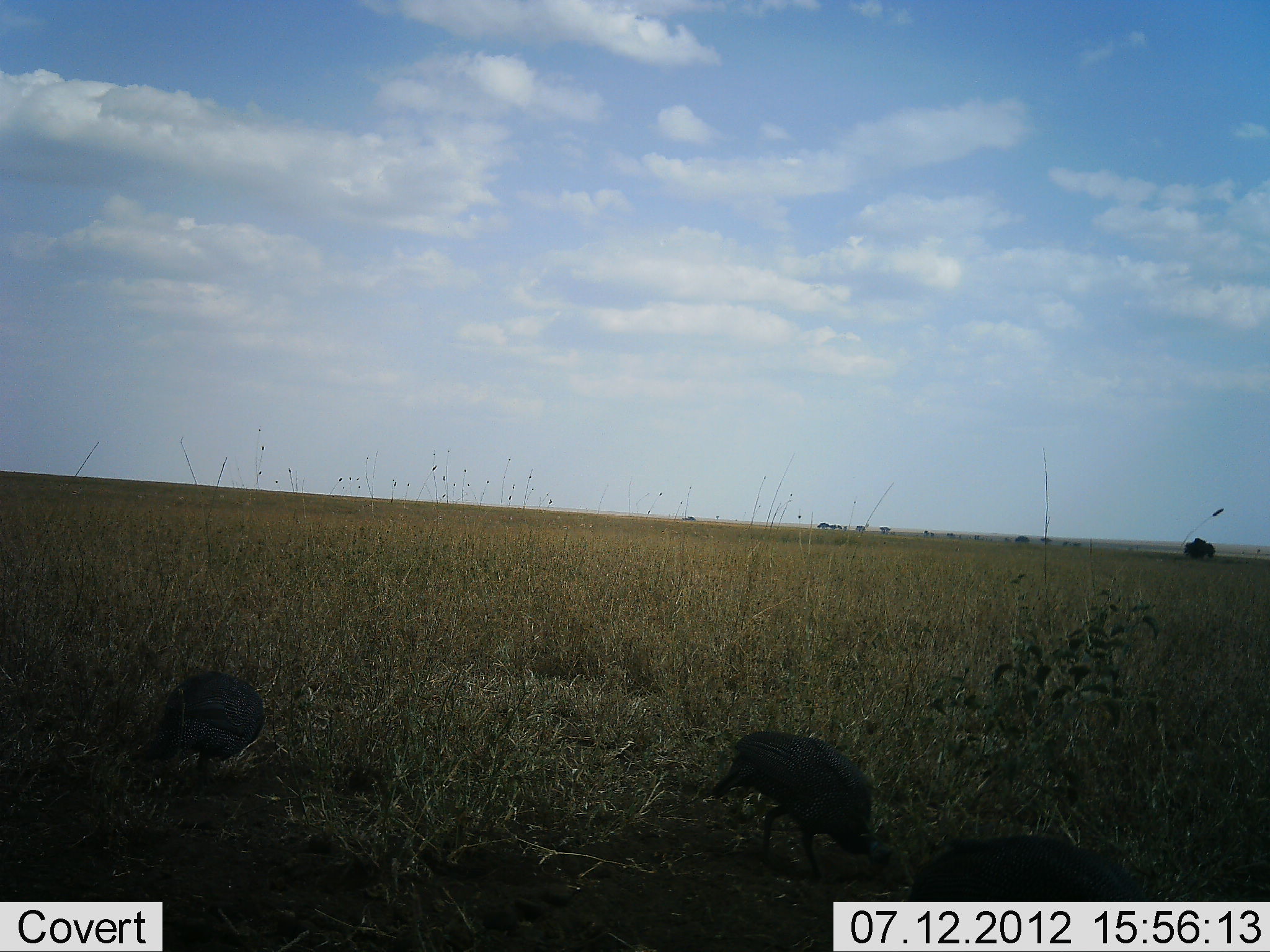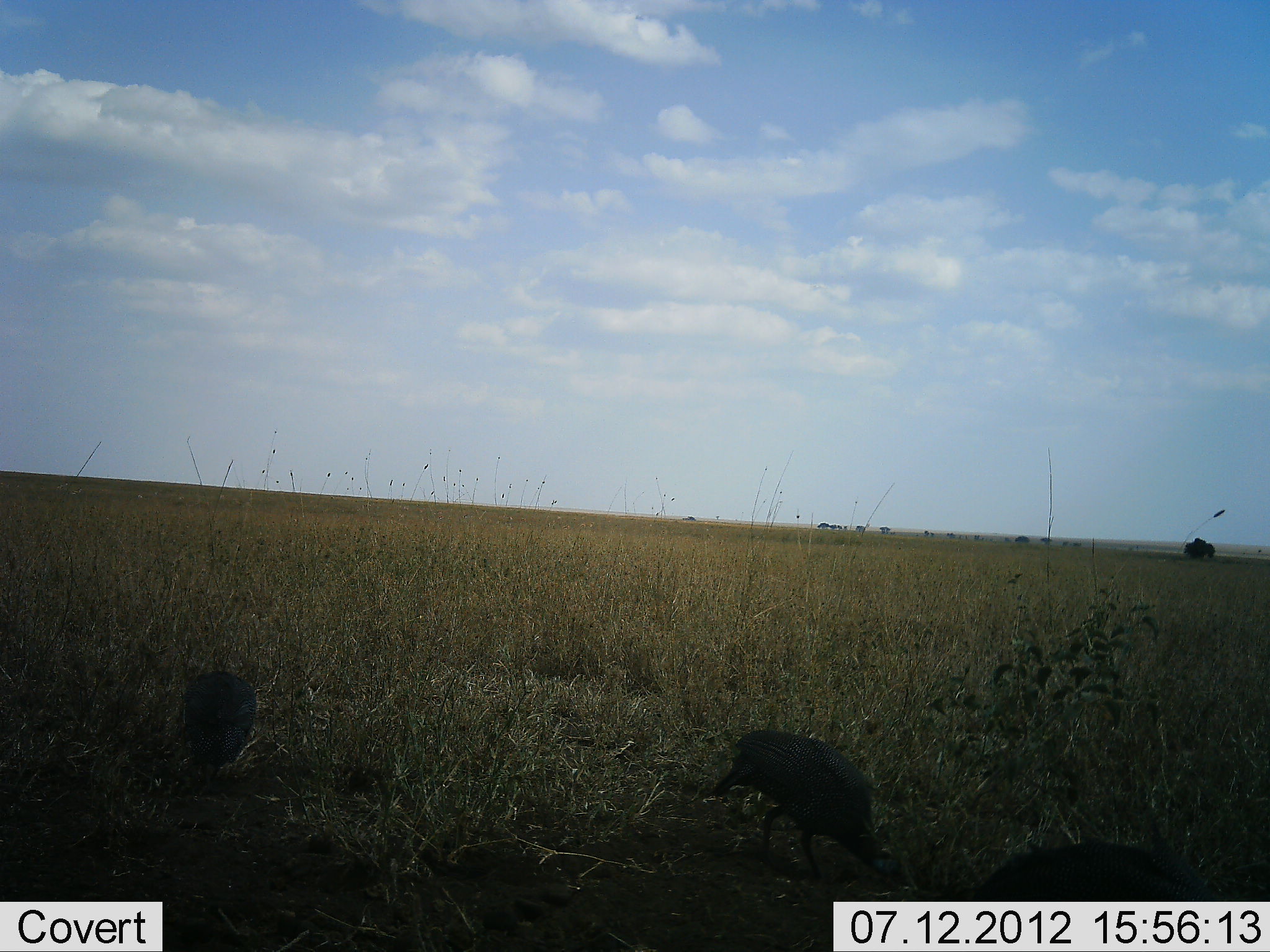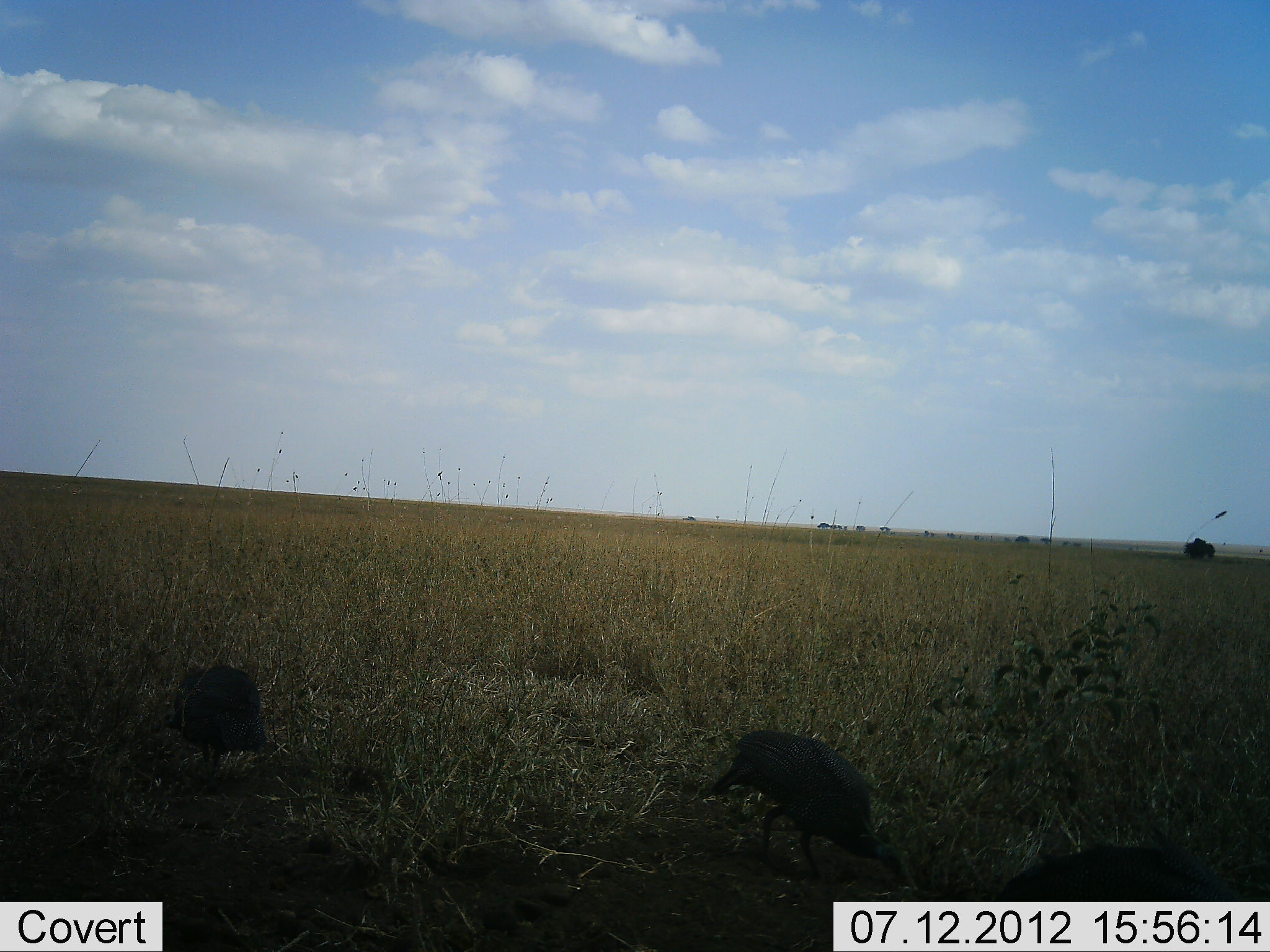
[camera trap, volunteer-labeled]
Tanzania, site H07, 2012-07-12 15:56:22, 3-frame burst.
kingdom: Animalia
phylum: Chordata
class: Aves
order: Galliformes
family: Numididae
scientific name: Numididae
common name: guinea fowl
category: guineafowl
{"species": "guineafowl (guinea fowl) (Numididae)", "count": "3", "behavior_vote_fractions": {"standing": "18%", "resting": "0%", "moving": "27%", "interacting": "0%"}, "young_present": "0%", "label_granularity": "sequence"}